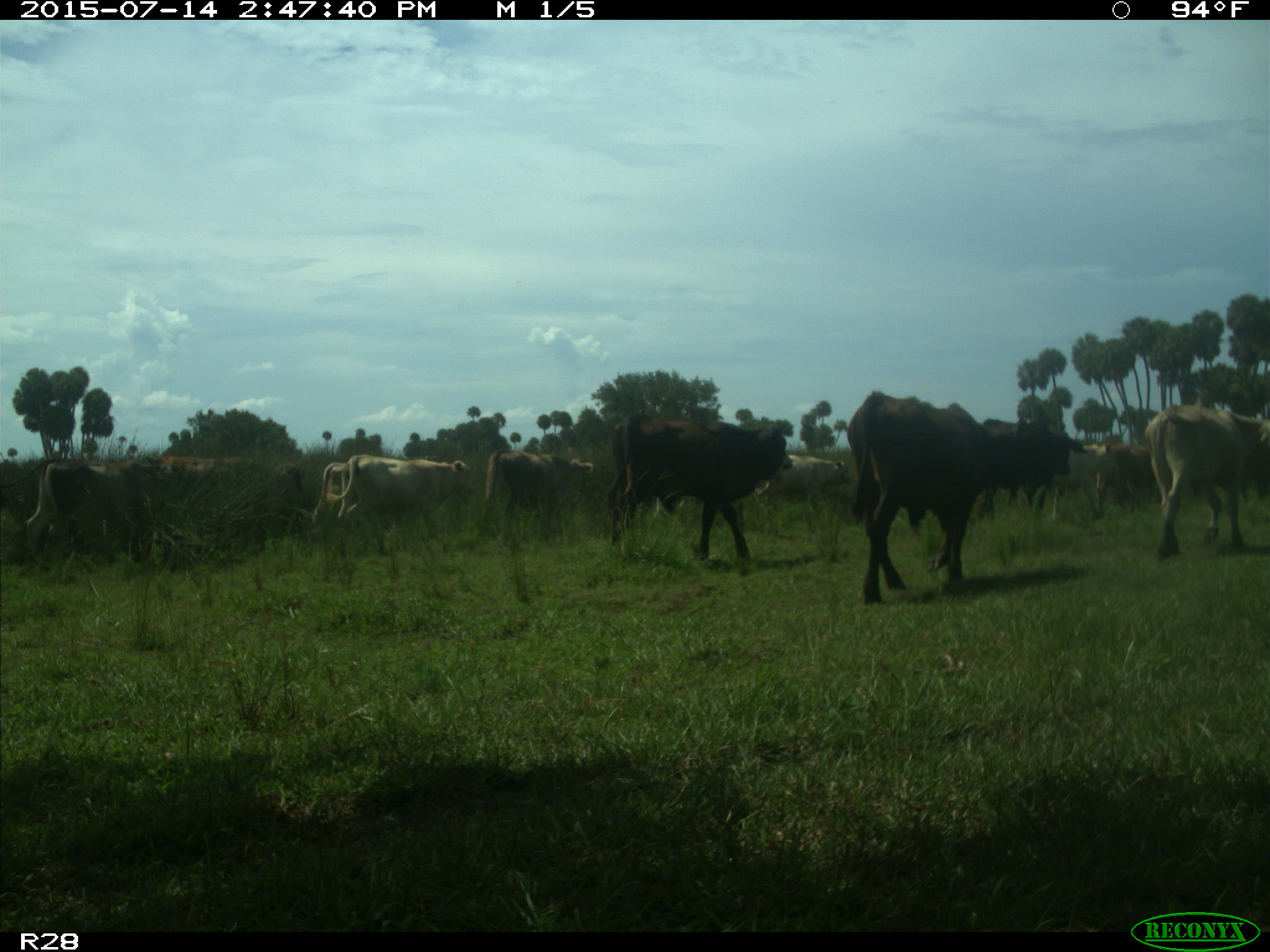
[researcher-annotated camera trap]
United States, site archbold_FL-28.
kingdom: Animalia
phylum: Chordata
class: Mammalia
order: Artiodactyla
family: Bovidae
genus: Bos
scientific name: Bos taurus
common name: domestic cow